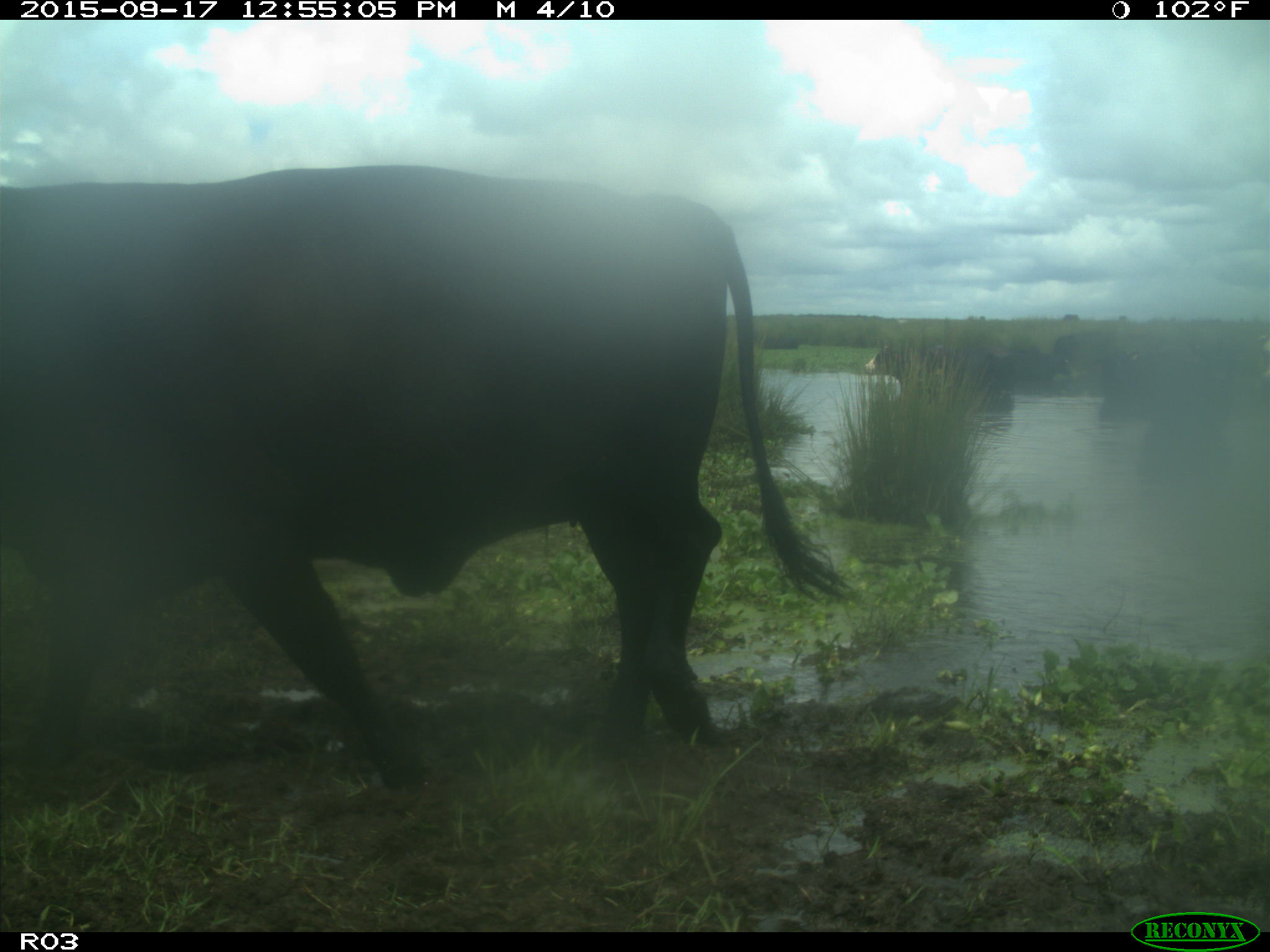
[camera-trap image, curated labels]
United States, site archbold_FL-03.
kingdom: Animalia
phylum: Chordata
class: Mammalia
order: Artiodactyla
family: Bovidae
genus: Bos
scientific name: Bos taurus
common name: domestic cow